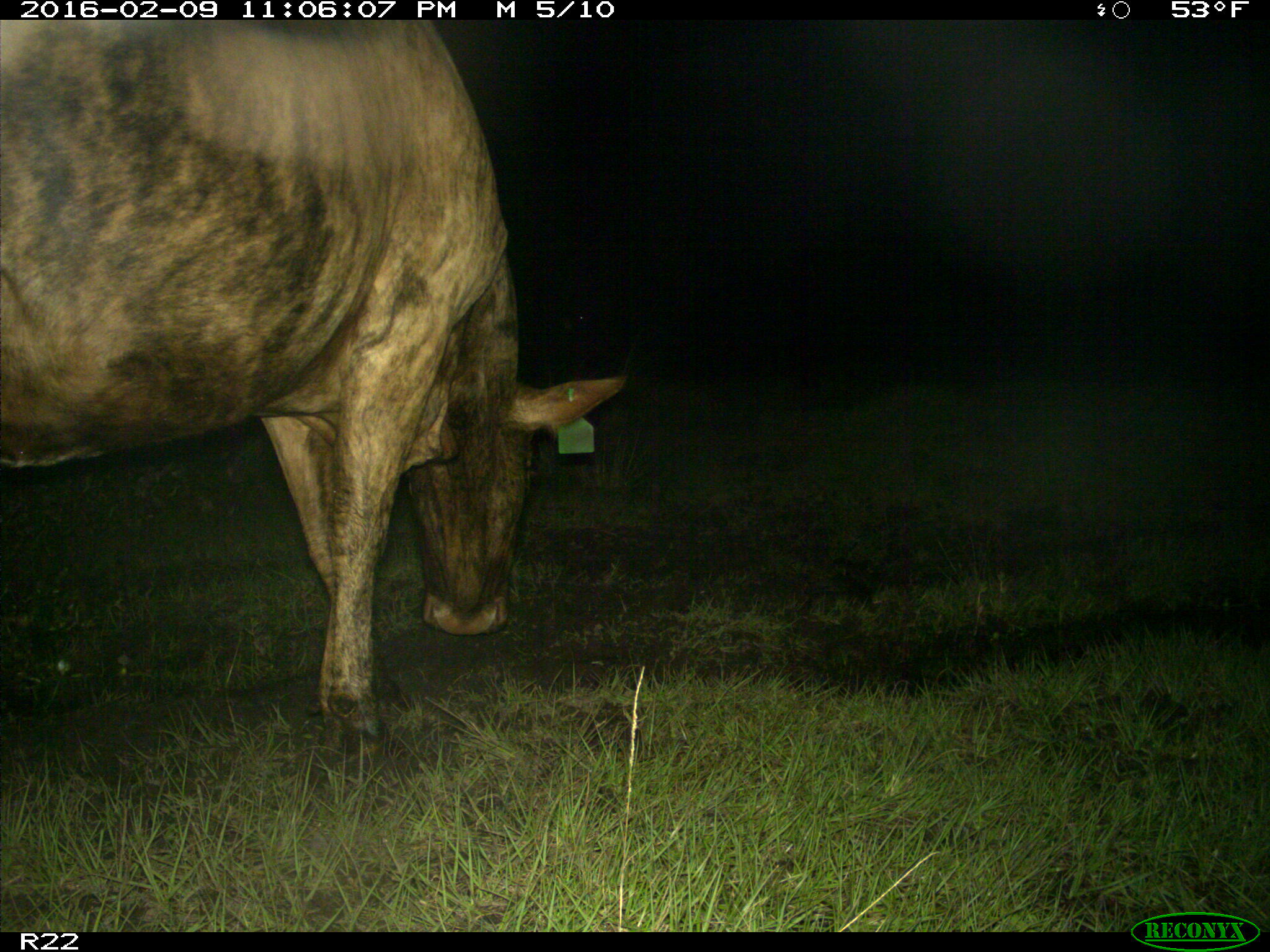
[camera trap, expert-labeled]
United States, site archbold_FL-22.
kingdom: Animalia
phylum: Chordata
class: Mammalia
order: Artiodactyla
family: Bovidae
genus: Bos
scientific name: Bos taurus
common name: domestic cow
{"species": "Bos taurus (domestic cow)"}